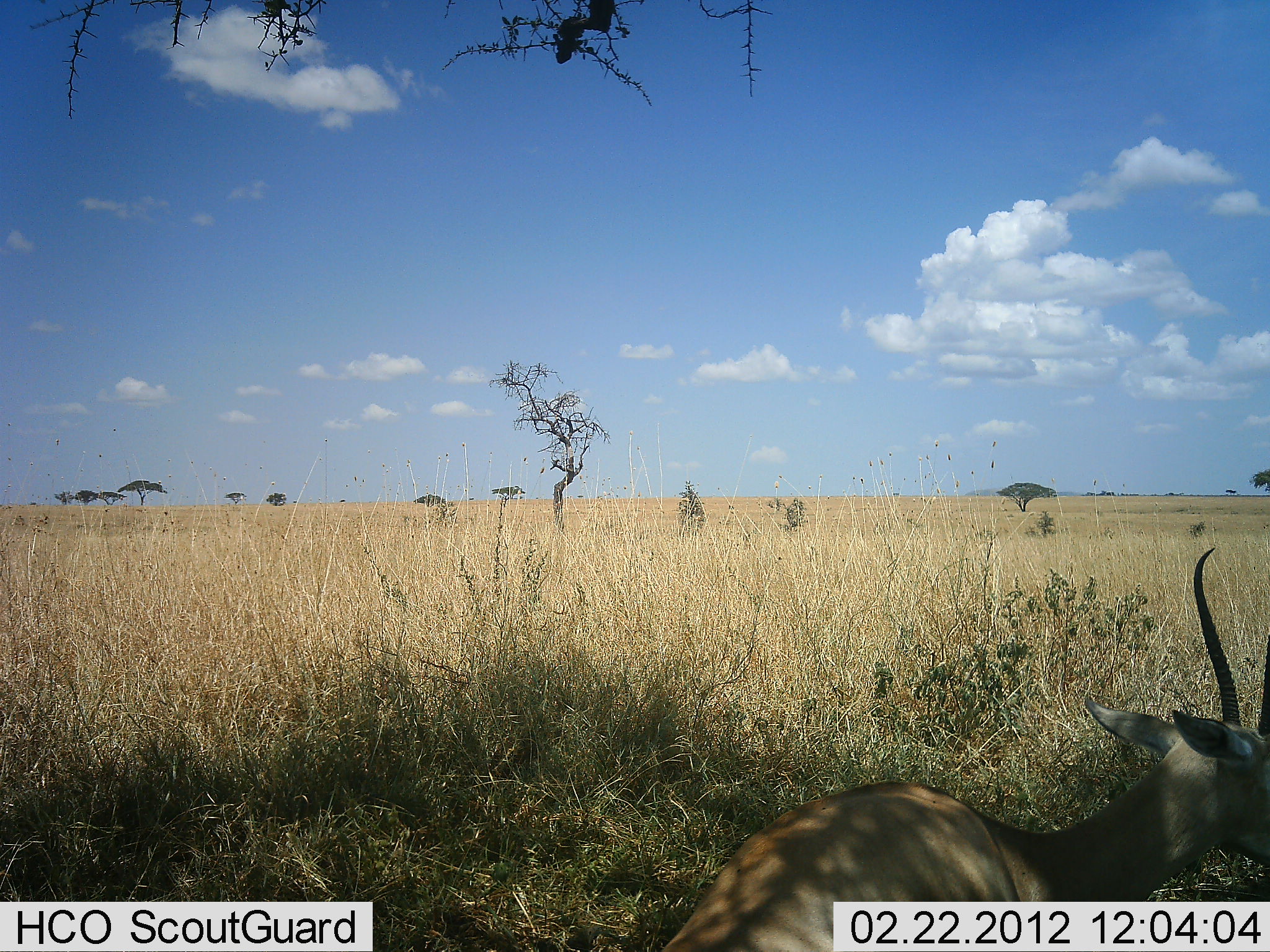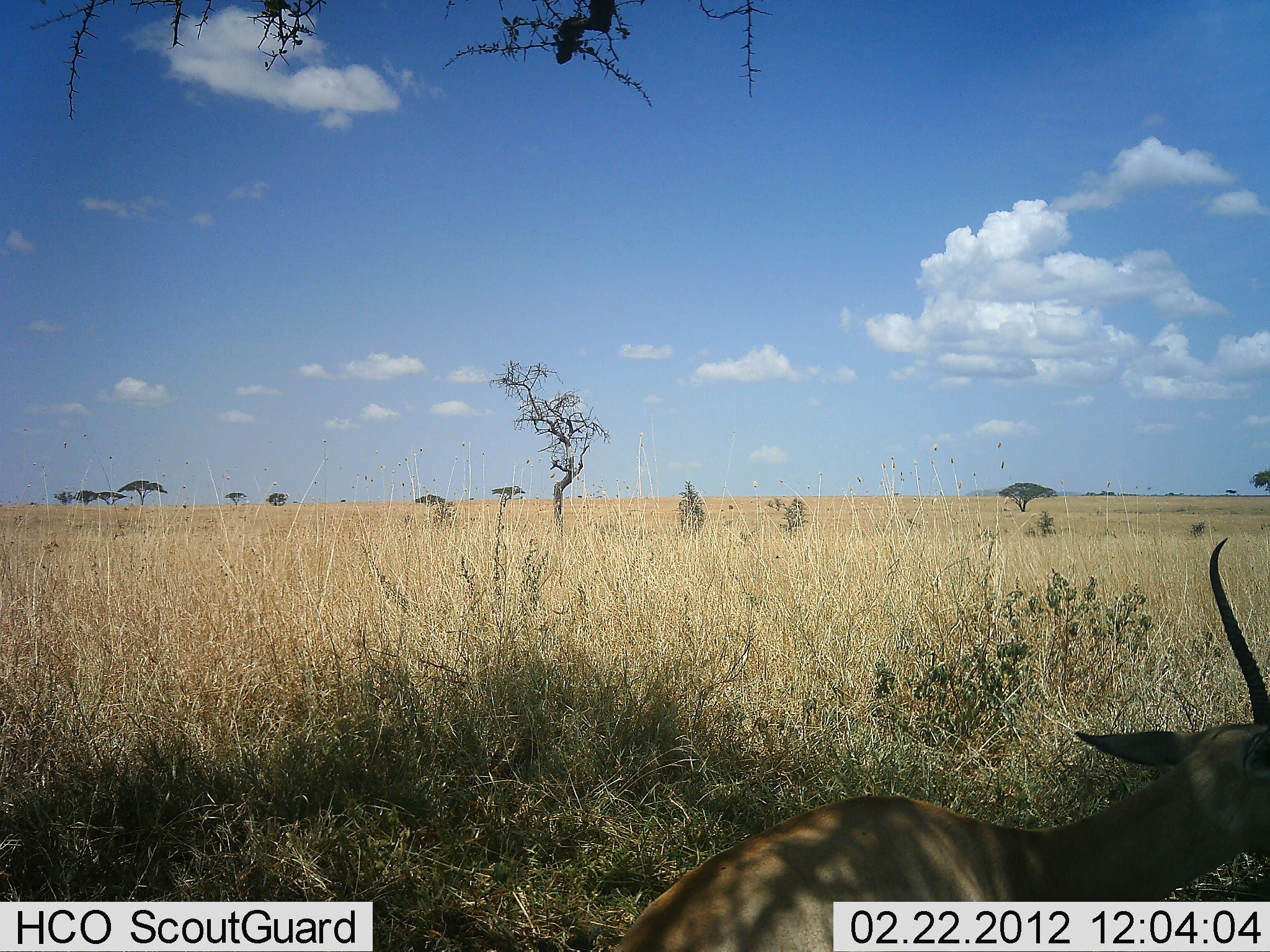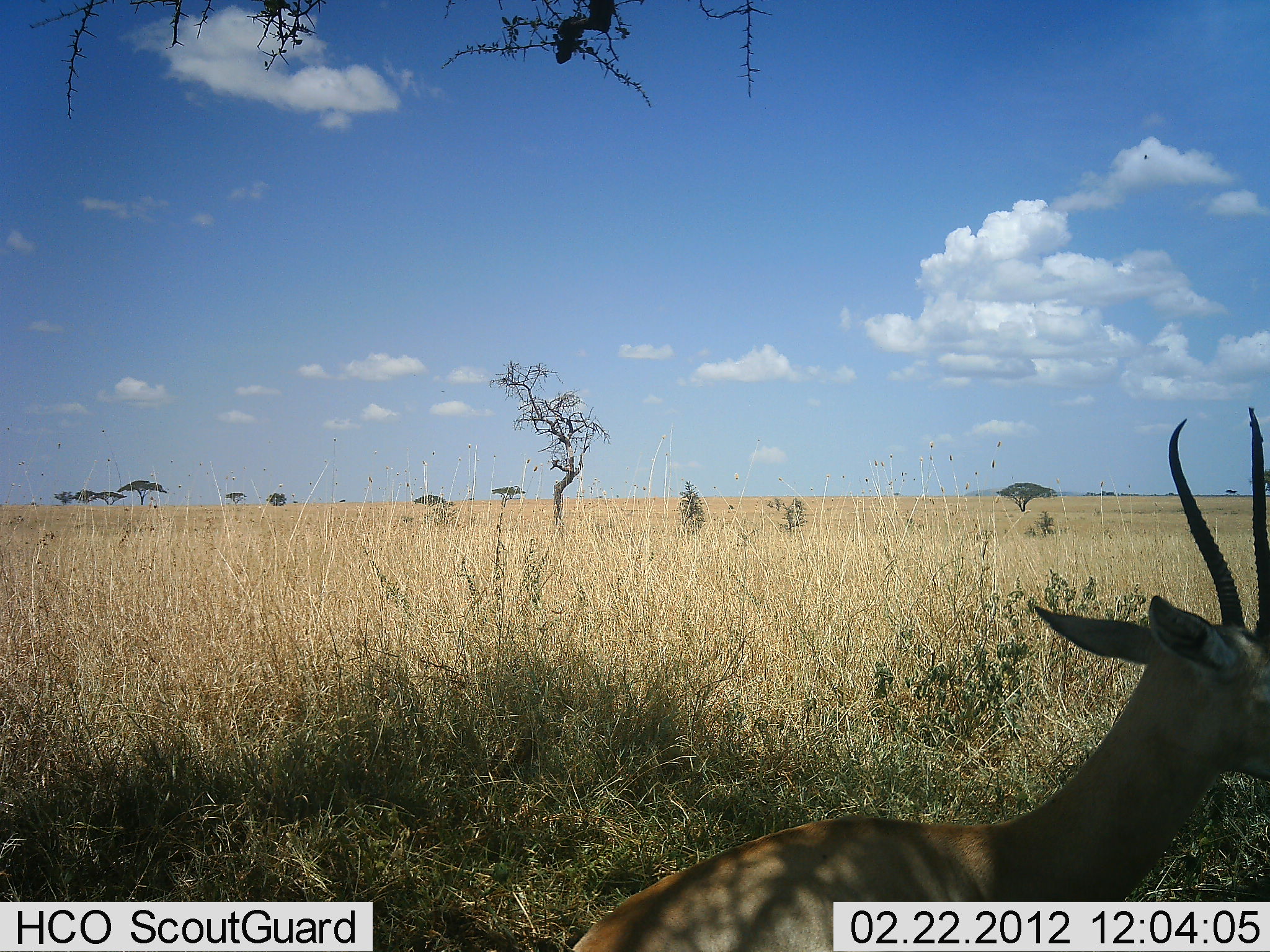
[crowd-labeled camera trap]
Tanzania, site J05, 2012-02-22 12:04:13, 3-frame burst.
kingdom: Animalia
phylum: Chordata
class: Mammalia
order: Artiodactyla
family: Bovidae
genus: Nanger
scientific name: Nanger granti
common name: grant's gazelle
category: gazellegrants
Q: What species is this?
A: Gazellegrants (grant's gazelle) (Nanger granti).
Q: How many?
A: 1.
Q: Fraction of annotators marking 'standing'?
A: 32%.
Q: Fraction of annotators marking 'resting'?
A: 63%.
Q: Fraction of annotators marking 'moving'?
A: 5%.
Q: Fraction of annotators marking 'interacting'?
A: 0%.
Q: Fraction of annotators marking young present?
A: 0%.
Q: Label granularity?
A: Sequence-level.